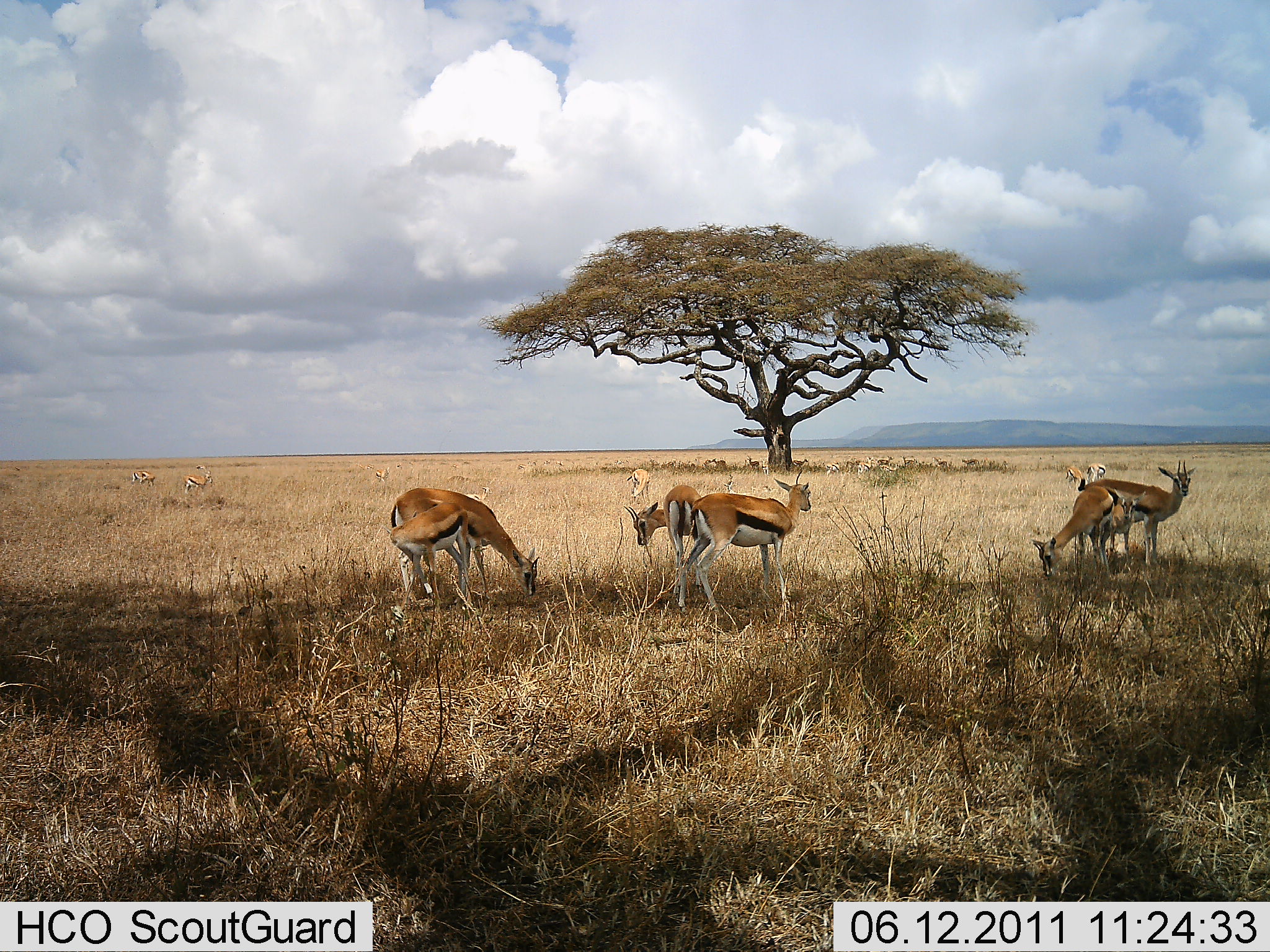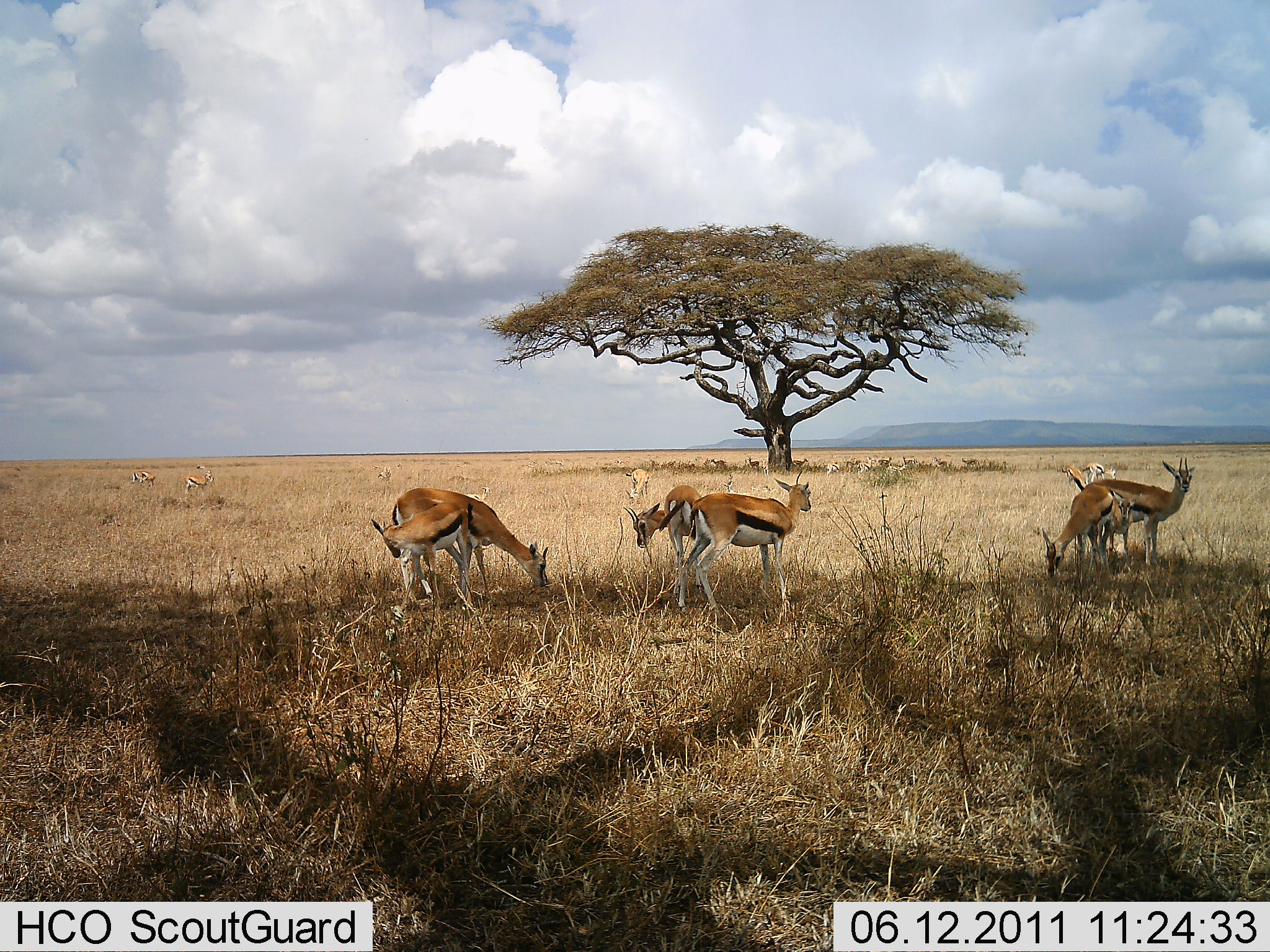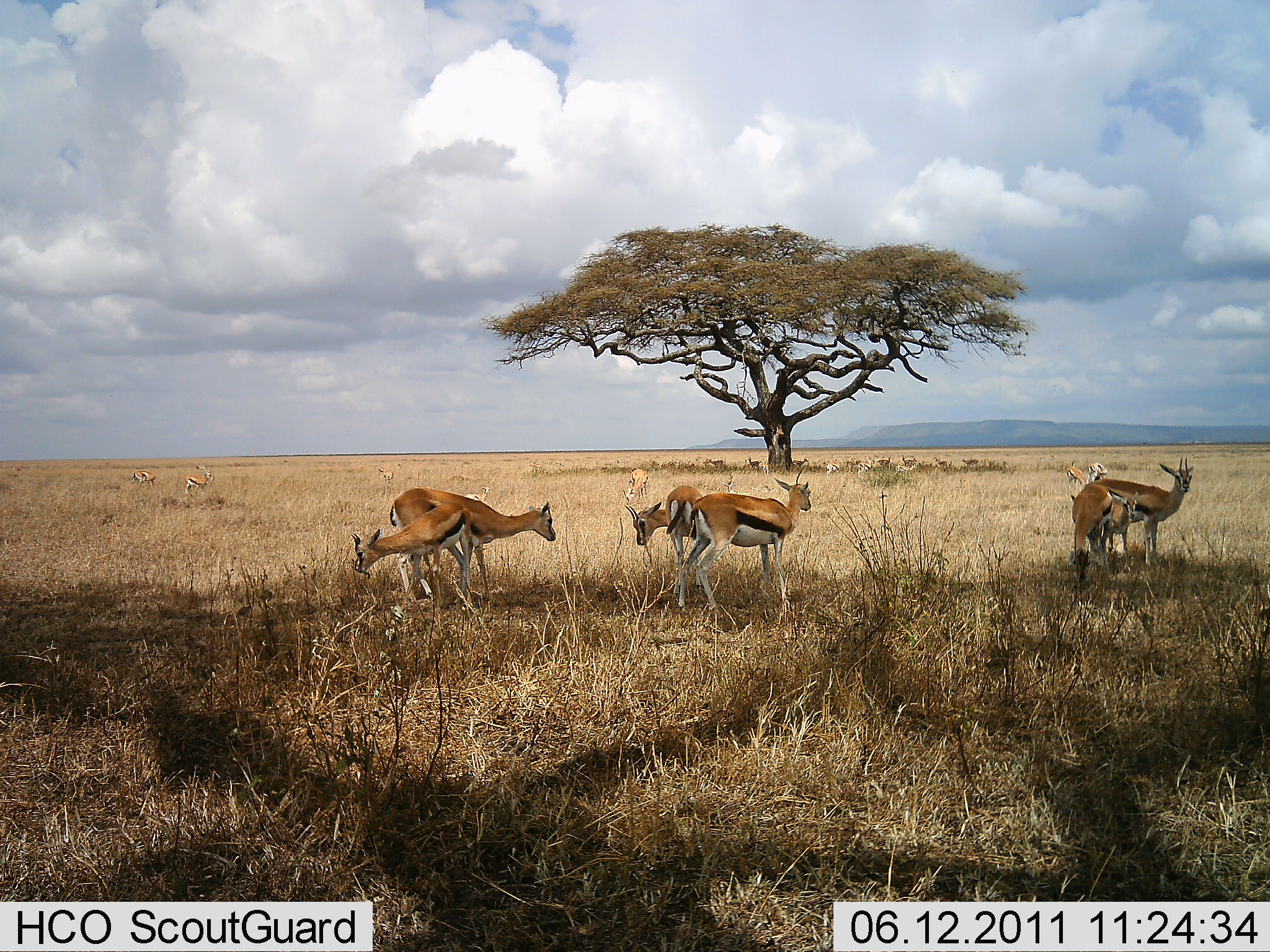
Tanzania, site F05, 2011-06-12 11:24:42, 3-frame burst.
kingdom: Animalia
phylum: Chordata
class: Mammalia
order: Artiodactyla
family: Bovidae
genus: Eudorcas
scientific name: Eudorcas thomsonii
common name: thomson's gazelle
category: gazellethomsons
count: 8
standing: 42%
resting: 8%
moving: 0%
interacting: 8%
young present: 17%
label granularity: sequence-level